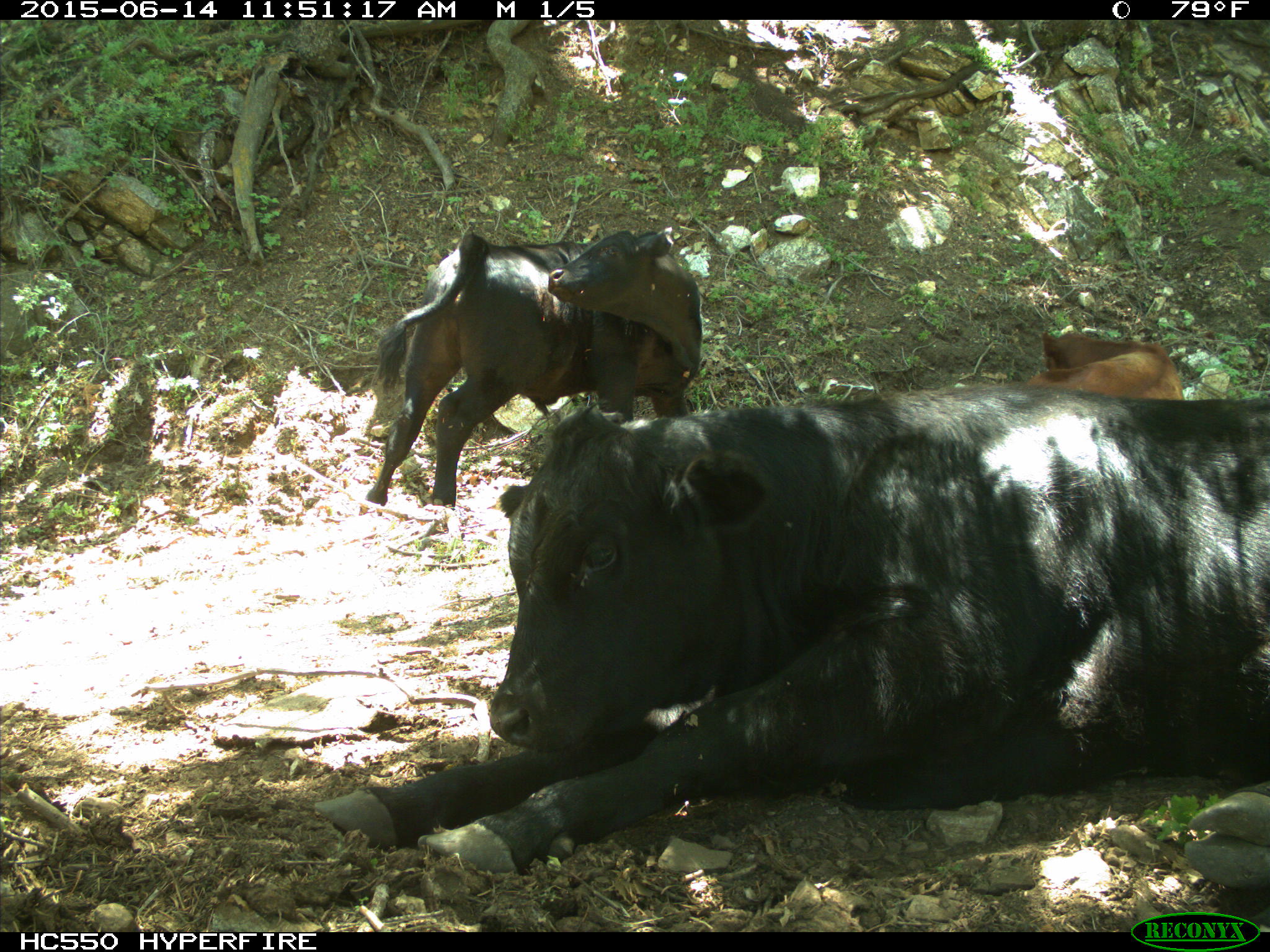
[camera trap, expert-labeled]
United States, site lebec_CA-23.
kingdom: Animalia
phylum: Chordata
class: Mammalia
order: Artiodactyla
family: Bovidae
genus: Bos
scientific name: Bos taurus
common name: domestic cow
Bos taurus (domestic cow).